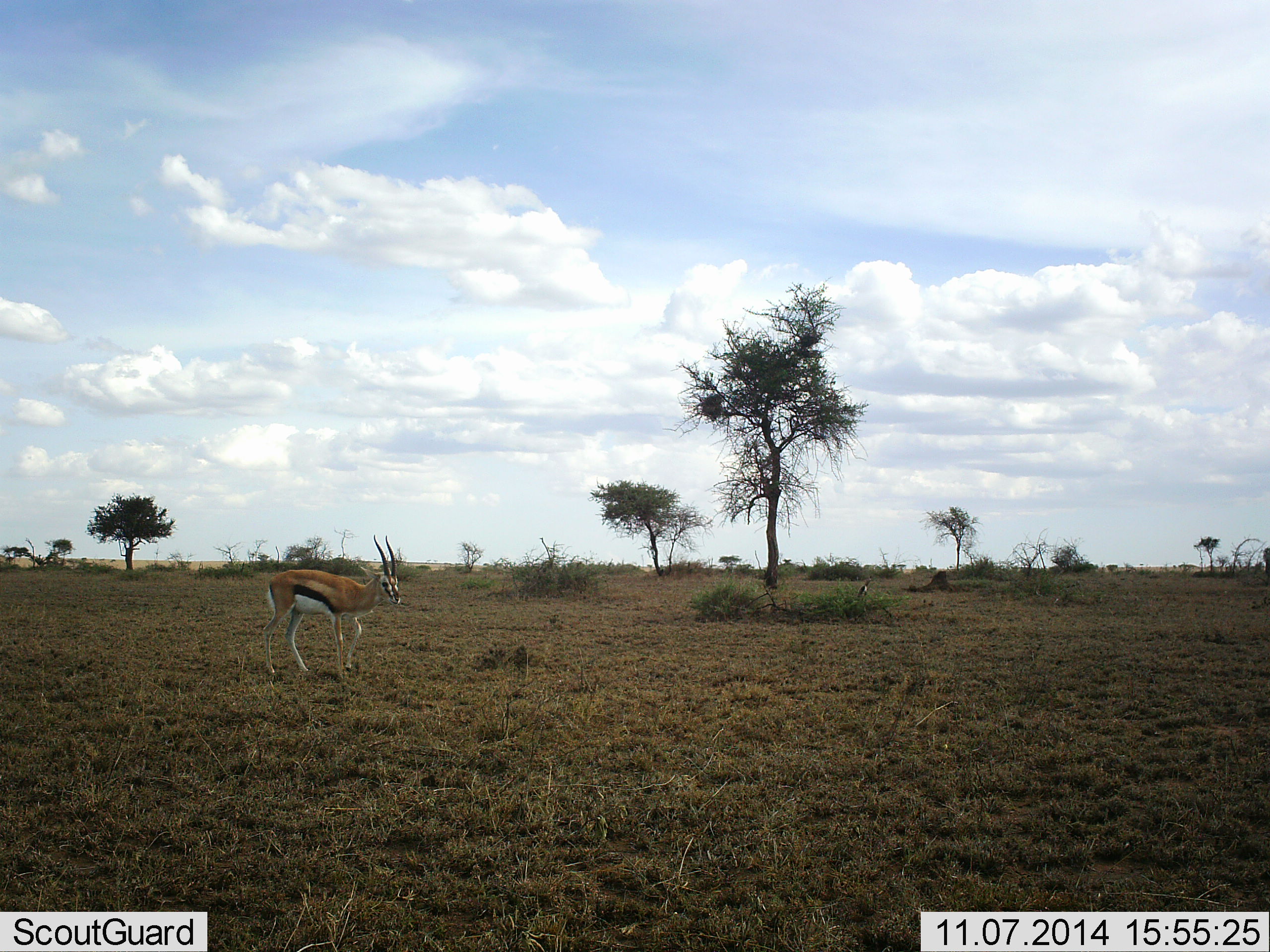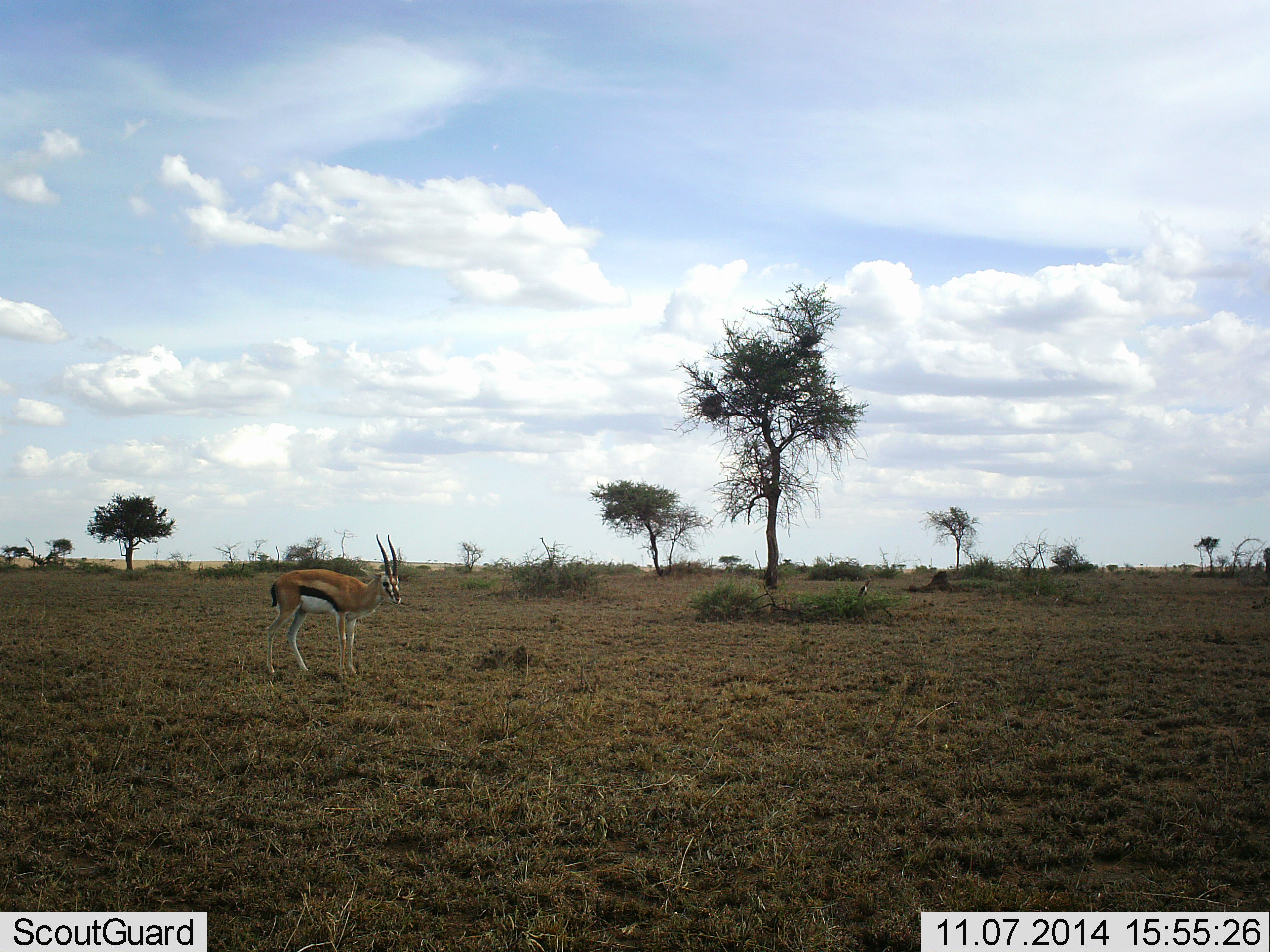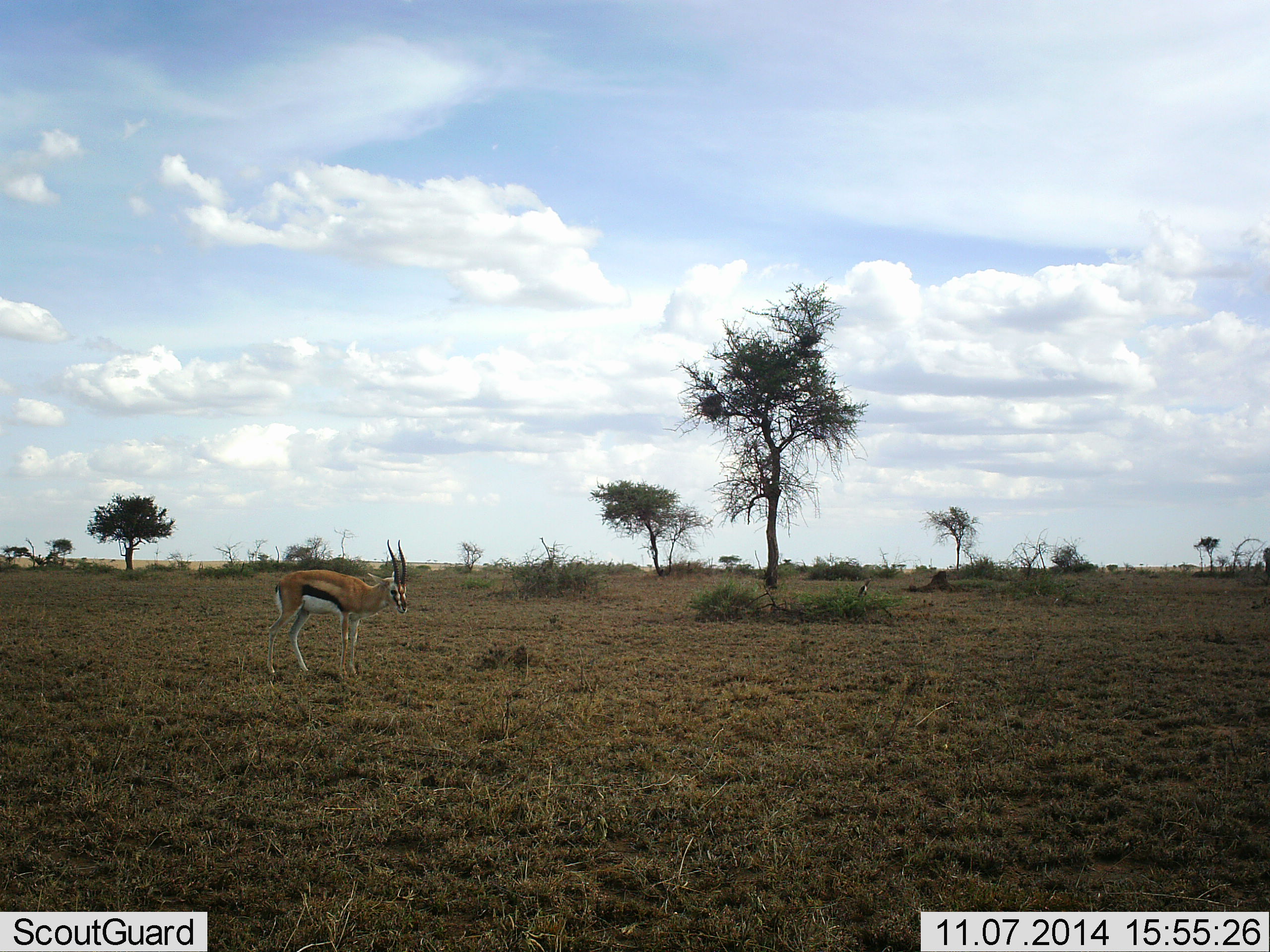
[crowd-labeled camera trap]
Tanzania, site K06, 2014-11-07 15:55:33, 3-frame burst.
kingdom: Animalia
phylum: Chordata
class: Mammalia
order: Artiodactyla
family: Bovidae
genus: Eudorcas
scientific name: Eudorcas thomsonii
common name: thomson's gazelle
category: gazellethomsons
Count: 1.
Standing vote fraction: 90%.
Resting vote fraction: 0%.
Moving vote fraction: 10%.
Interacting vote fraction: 0%.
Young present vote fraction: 0%.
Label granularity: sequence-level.